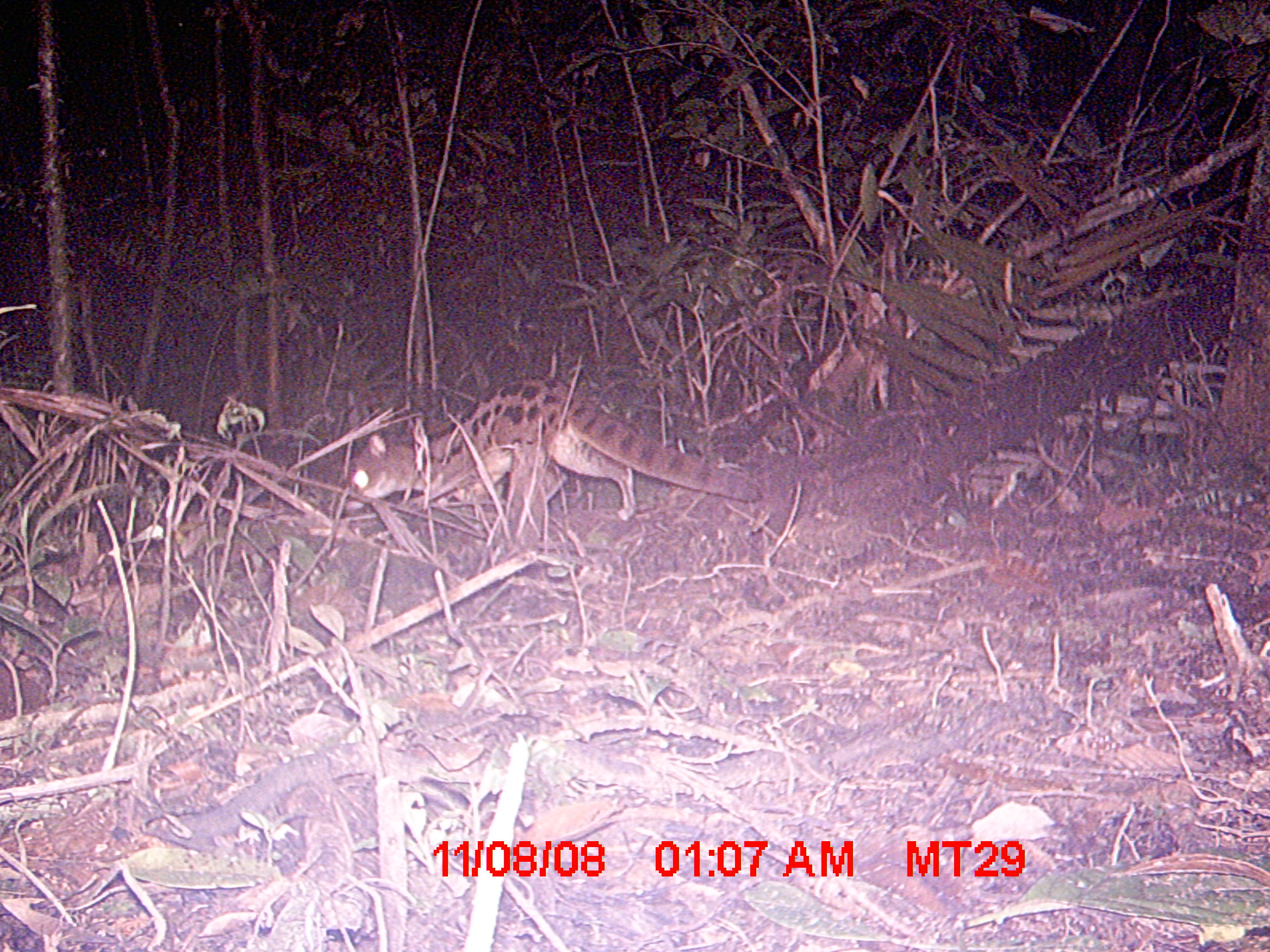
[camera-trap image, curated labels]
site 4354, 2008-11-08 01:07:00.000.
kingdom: Animalia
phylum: Chordata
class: Aves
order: Cuculiformes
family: Cuculidae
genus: Coua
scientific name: Coua serriana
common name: red-breasted coua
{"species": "Coua serriana (red-breasted coua)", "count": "1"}